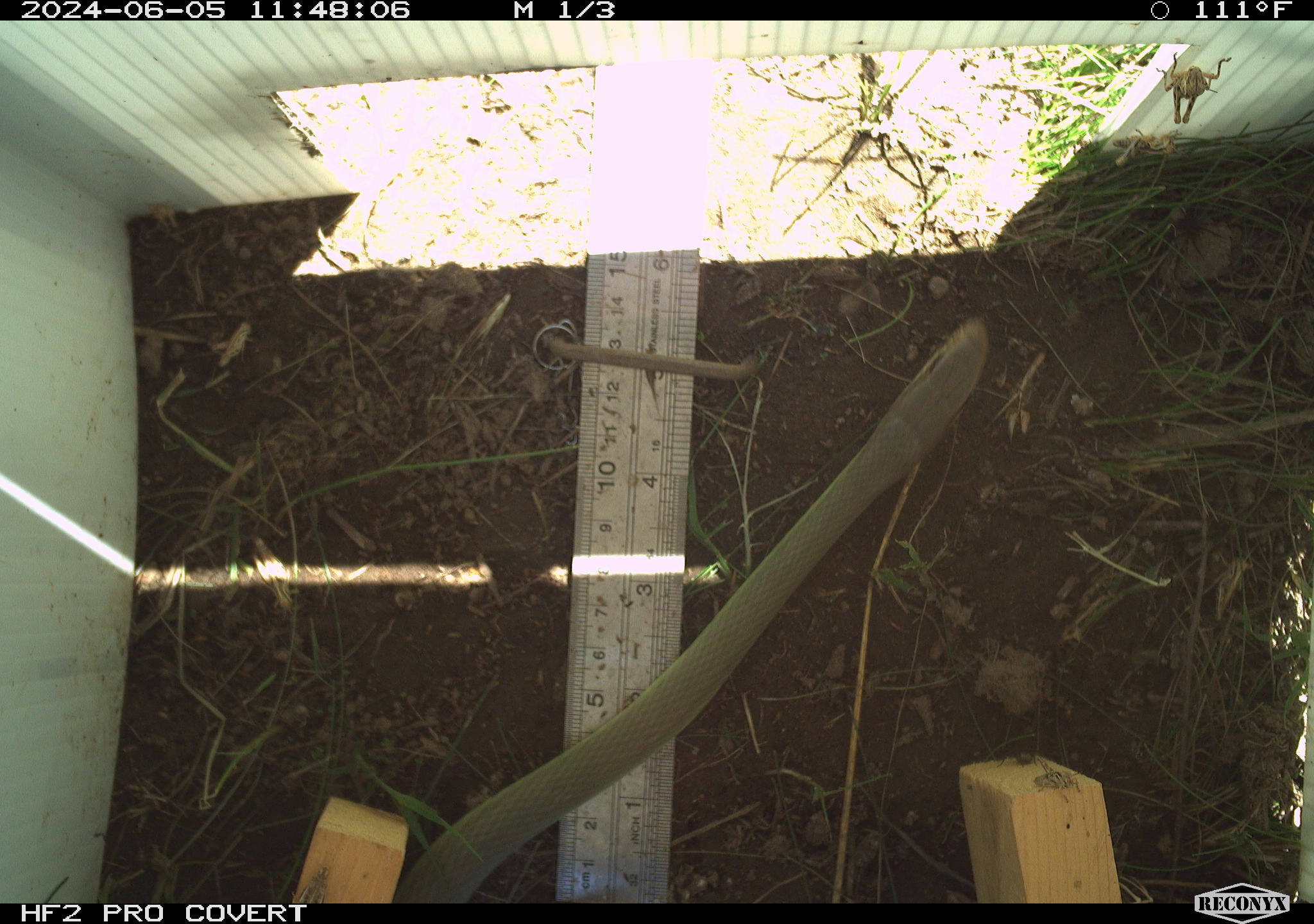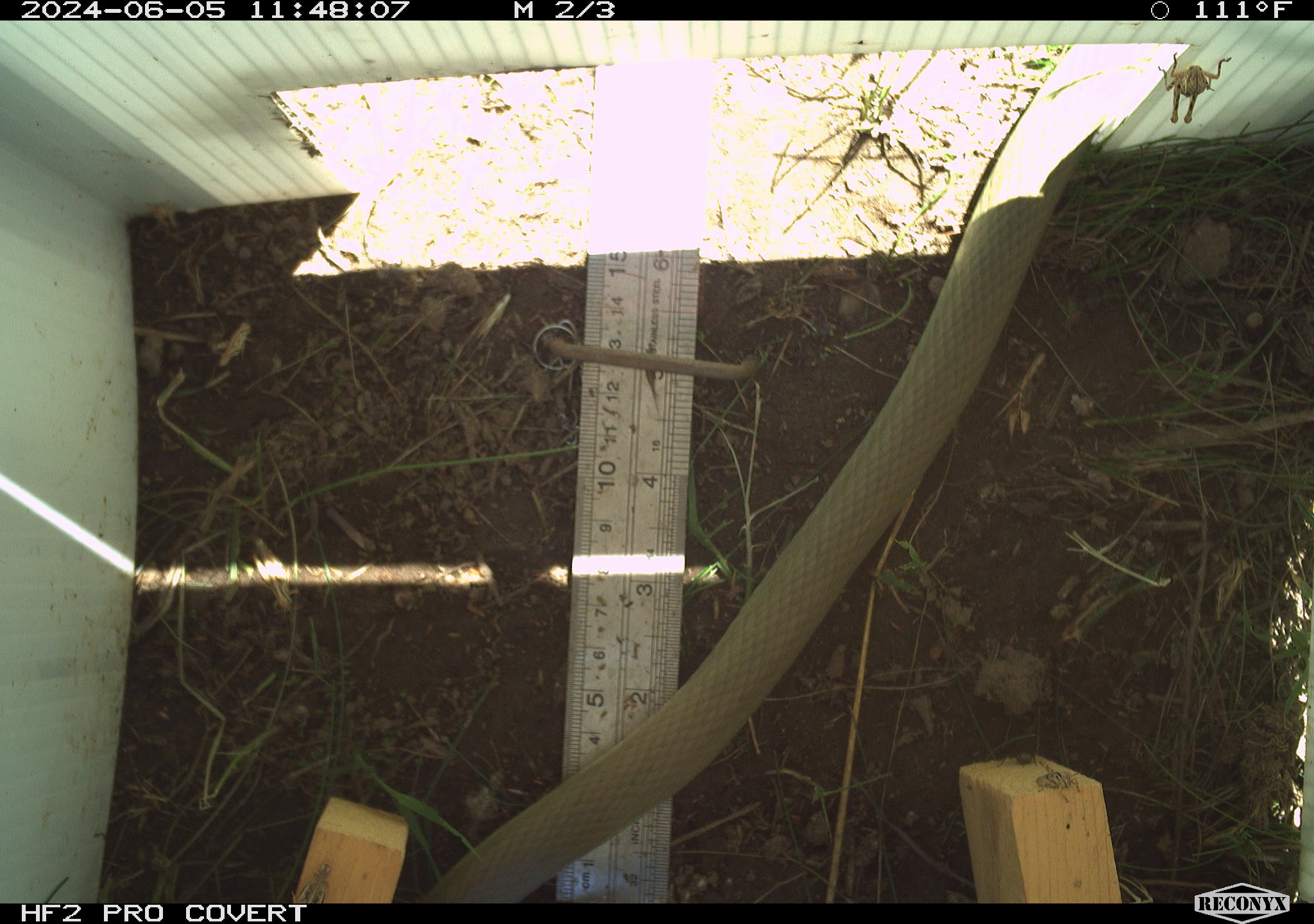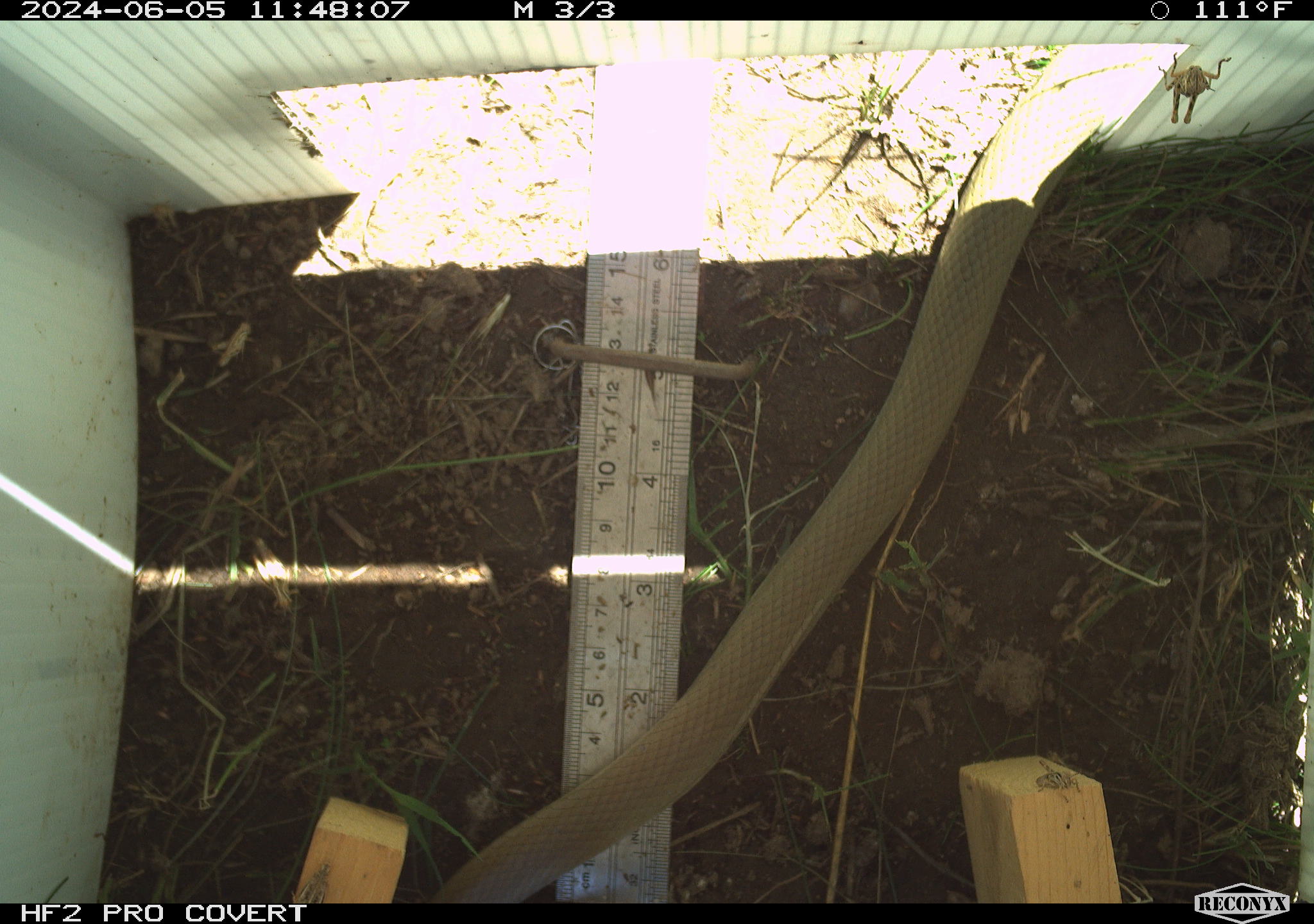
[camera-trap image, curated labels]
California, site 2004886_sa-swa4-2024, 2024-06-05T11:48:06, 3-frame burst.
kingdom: Animalia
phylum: Chordata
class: Reptilia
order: Squamata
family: Colubridae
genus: Coluber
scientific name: Coluber constrictor mormon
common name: western yellow-bellied racer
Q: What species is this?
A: Western yellow-bellied racer (Coluber constrictor mormon).